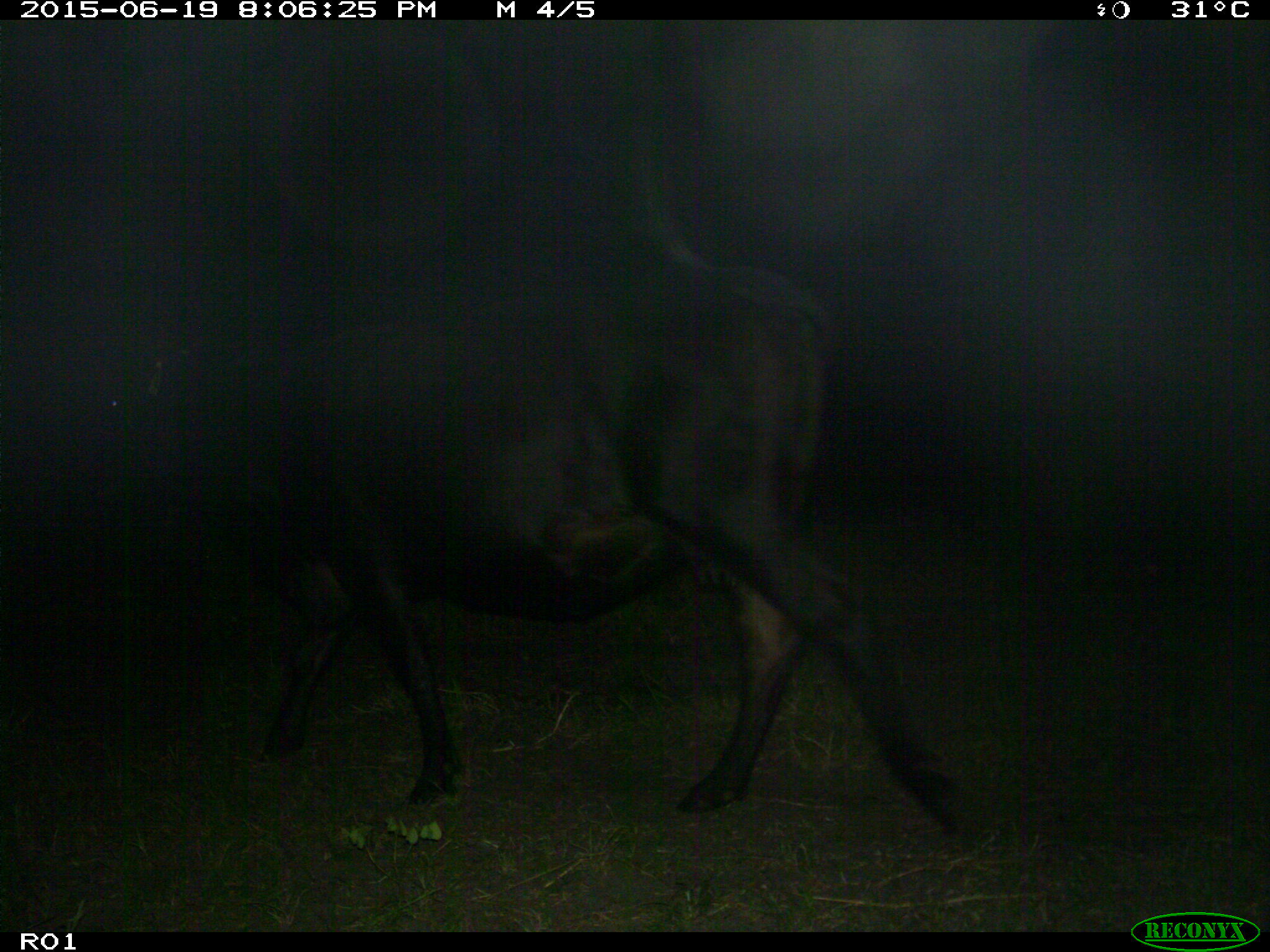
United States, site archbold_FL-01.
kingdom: Animalia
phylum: Chordata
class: Mammalia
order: Artiodactyla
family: Bovidae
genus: Bos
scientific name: Bos taurus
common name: domestic cow